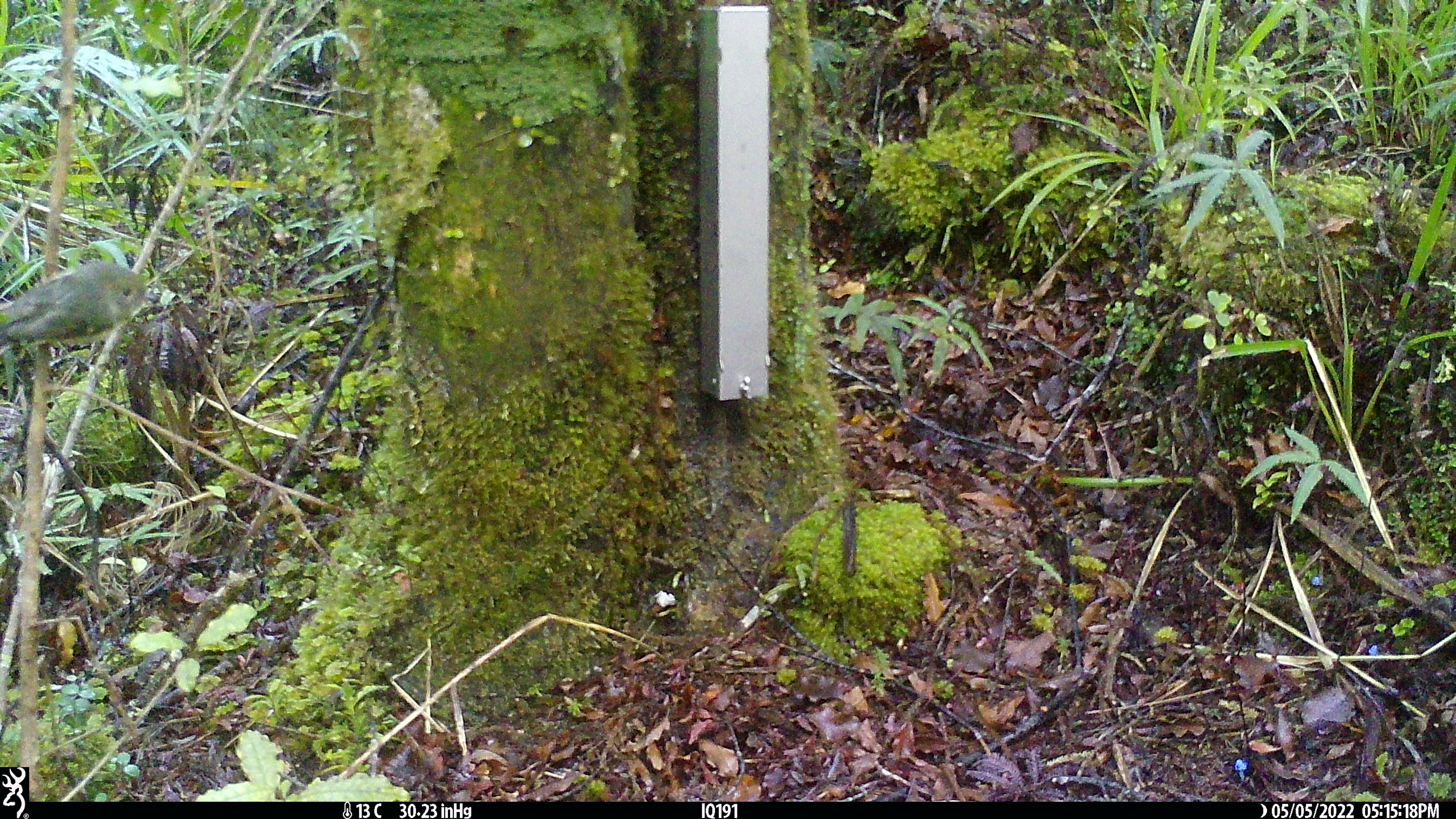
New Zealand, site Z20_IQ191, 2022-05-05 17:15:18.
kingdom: Animalia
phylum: Chordata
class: Aves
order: Passeriformes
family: Petroicidae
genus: Petroica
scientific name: Petroica macrocephala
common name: tomtit